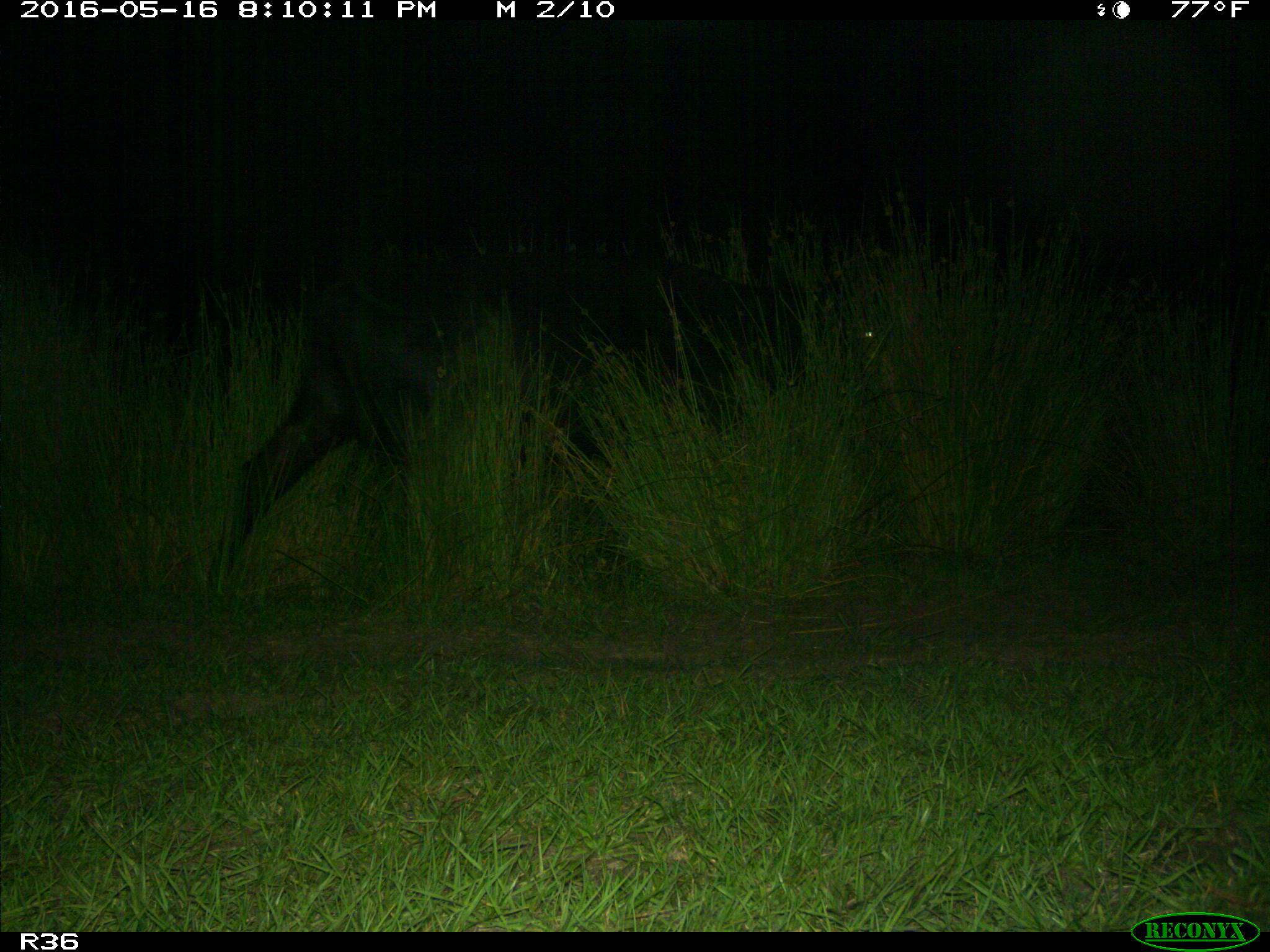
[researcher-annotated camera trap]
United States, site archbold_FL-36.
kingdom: Animalia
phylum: Chordata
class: Mammalia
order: Artiodactyla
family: Bovidae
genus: Bos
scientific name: Bos taurus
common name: domestic cow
Bos taurus (domestic cow).